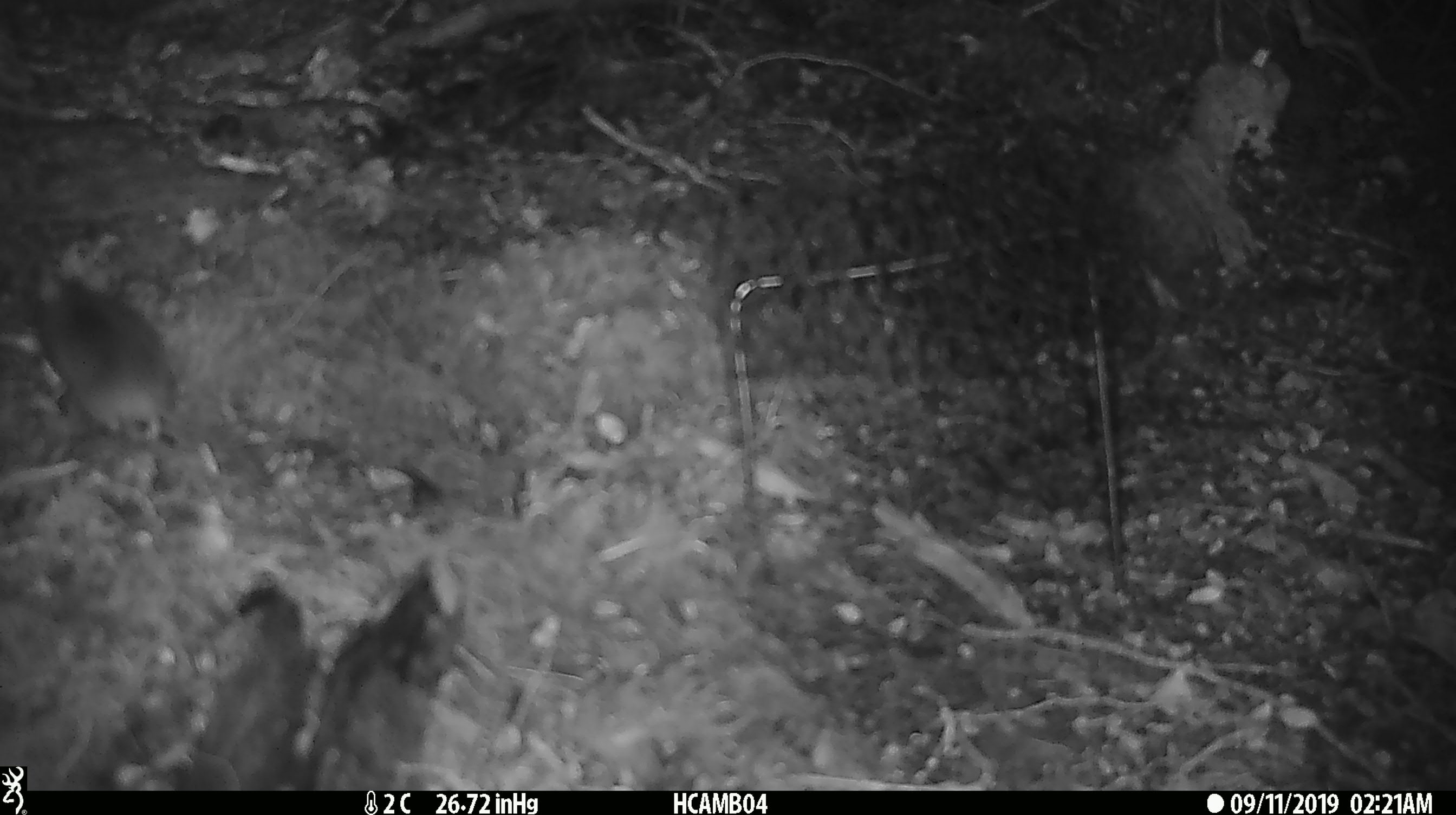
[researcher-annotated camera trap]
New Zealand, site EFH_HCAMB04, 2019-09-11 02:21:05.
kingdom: Animalia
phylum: Chordata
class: Mammalia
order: Rodentia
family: Muridae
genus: Mus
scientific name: Mus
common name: mouse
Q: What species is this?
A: Mouse (Mus).